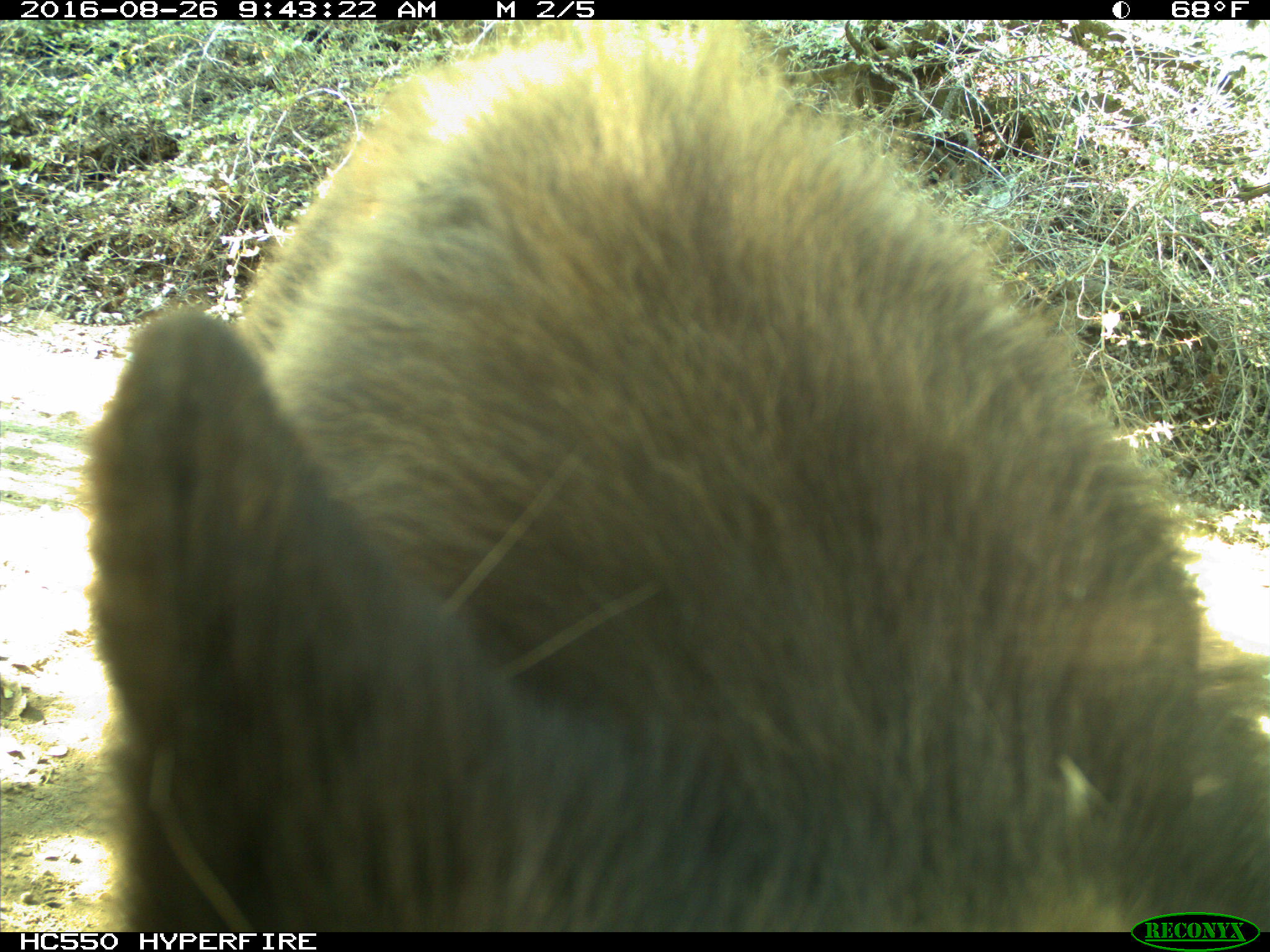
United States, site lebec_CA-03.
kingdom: Animalia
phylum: Chordata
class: Mammalia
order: Carnivora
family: Ursidae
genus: Ursus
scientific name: Ursus americanus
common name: american black bear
Ursus americanus (american black bear).